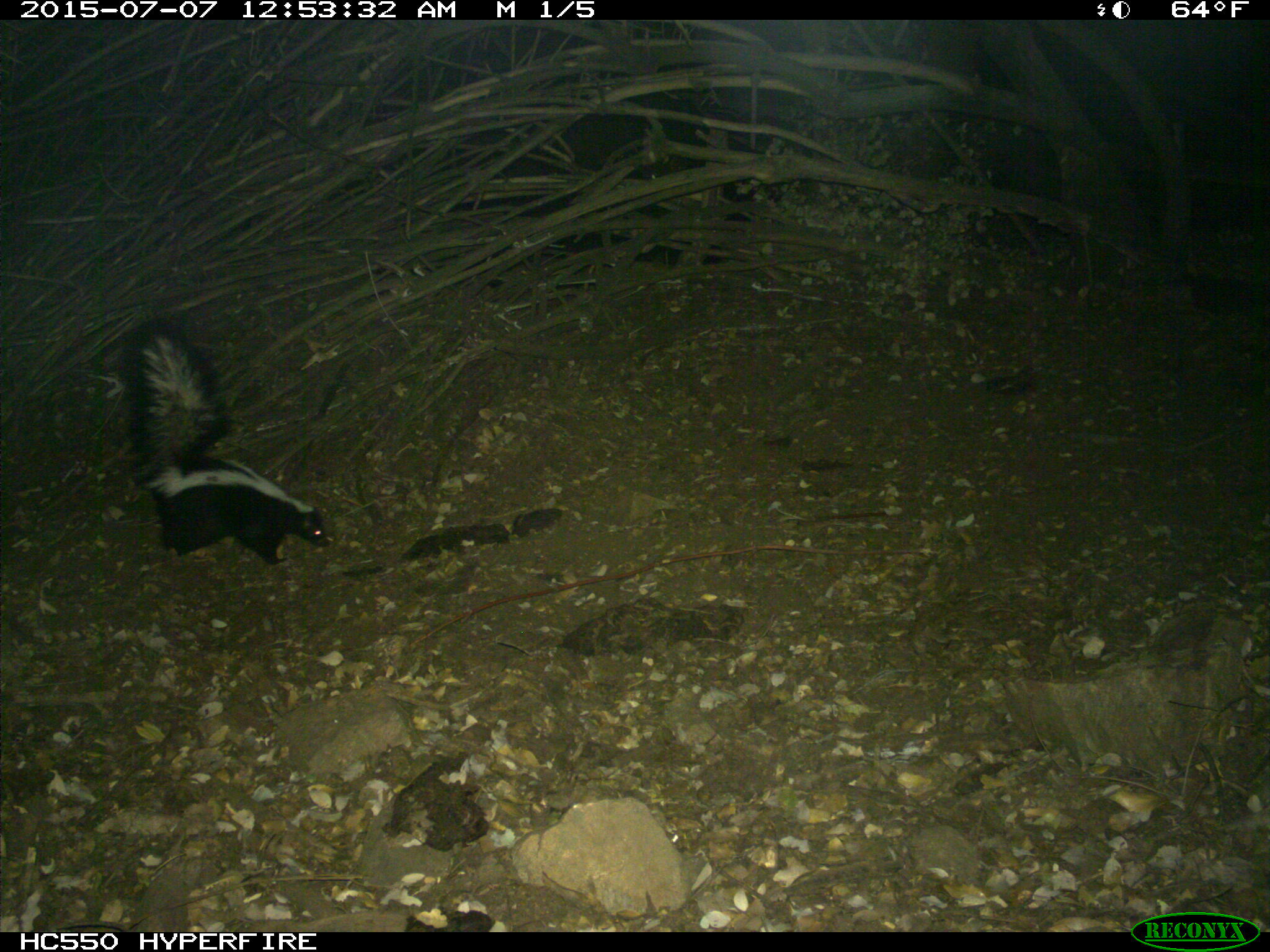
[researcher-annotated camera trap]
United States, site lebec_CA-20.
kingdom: Animalia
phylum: Chordata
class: Mammalia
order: Carnivora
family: Mephitidae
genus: Mephitis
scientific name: Mephitis mephitis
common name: striped skunk